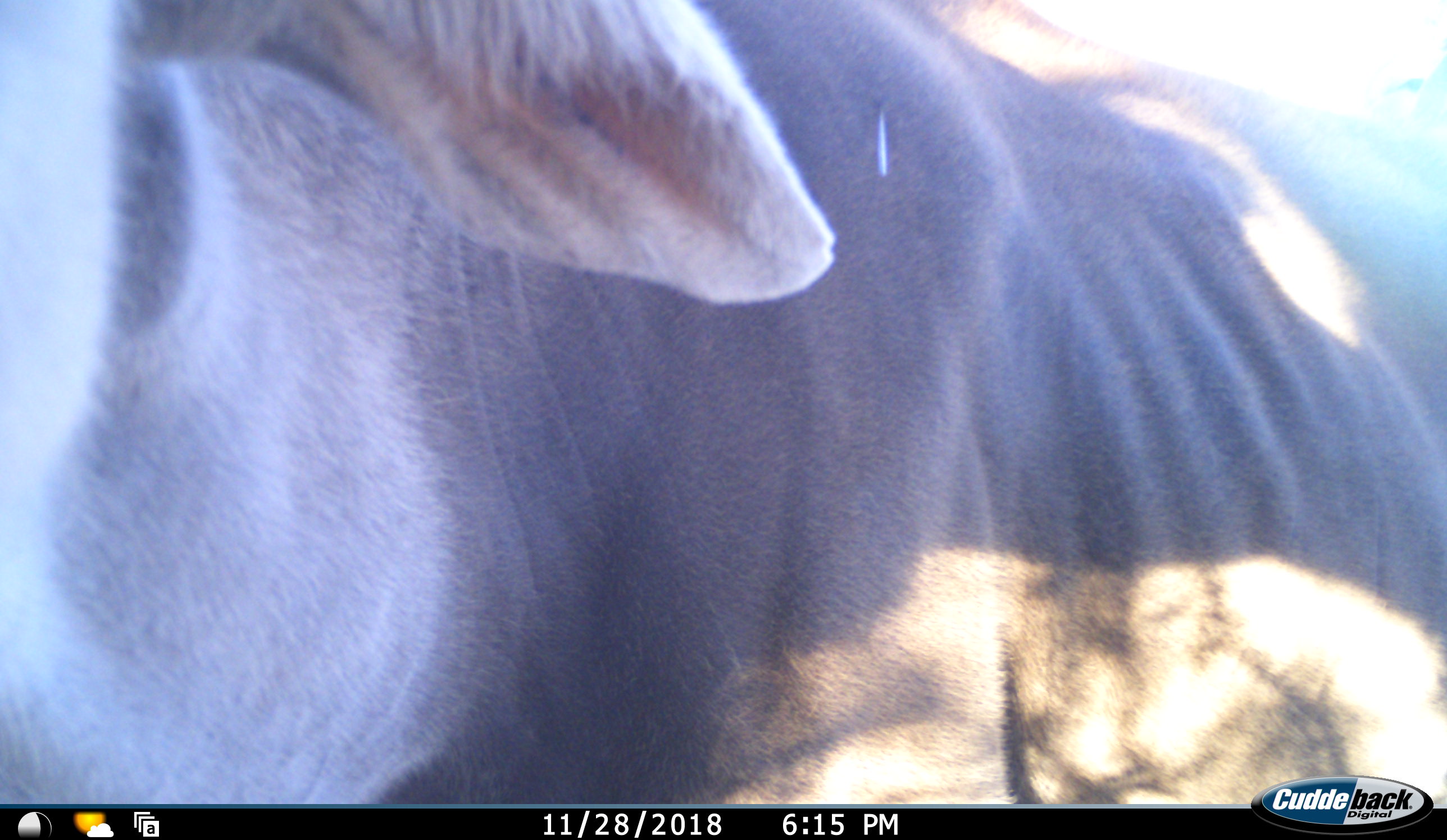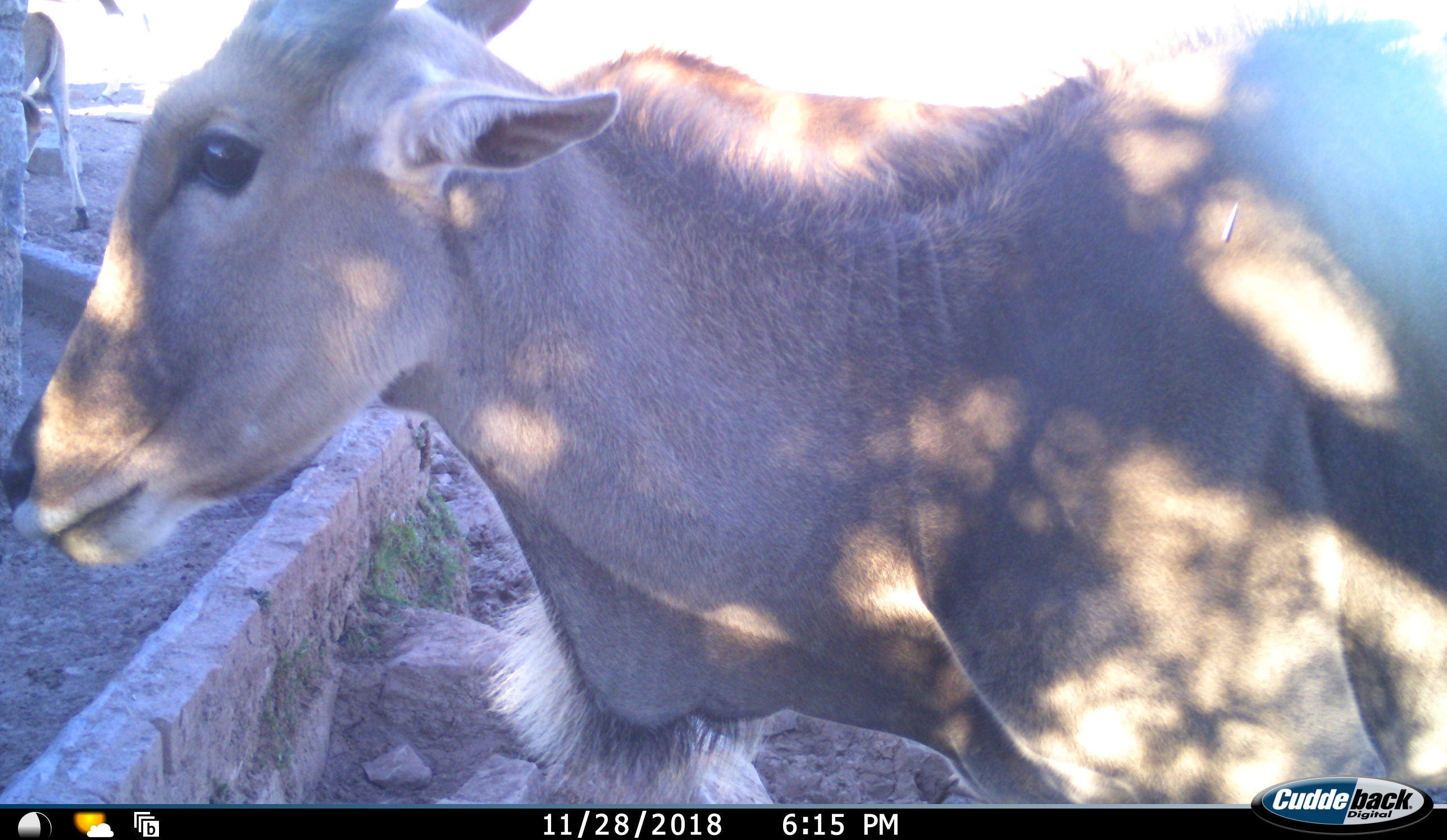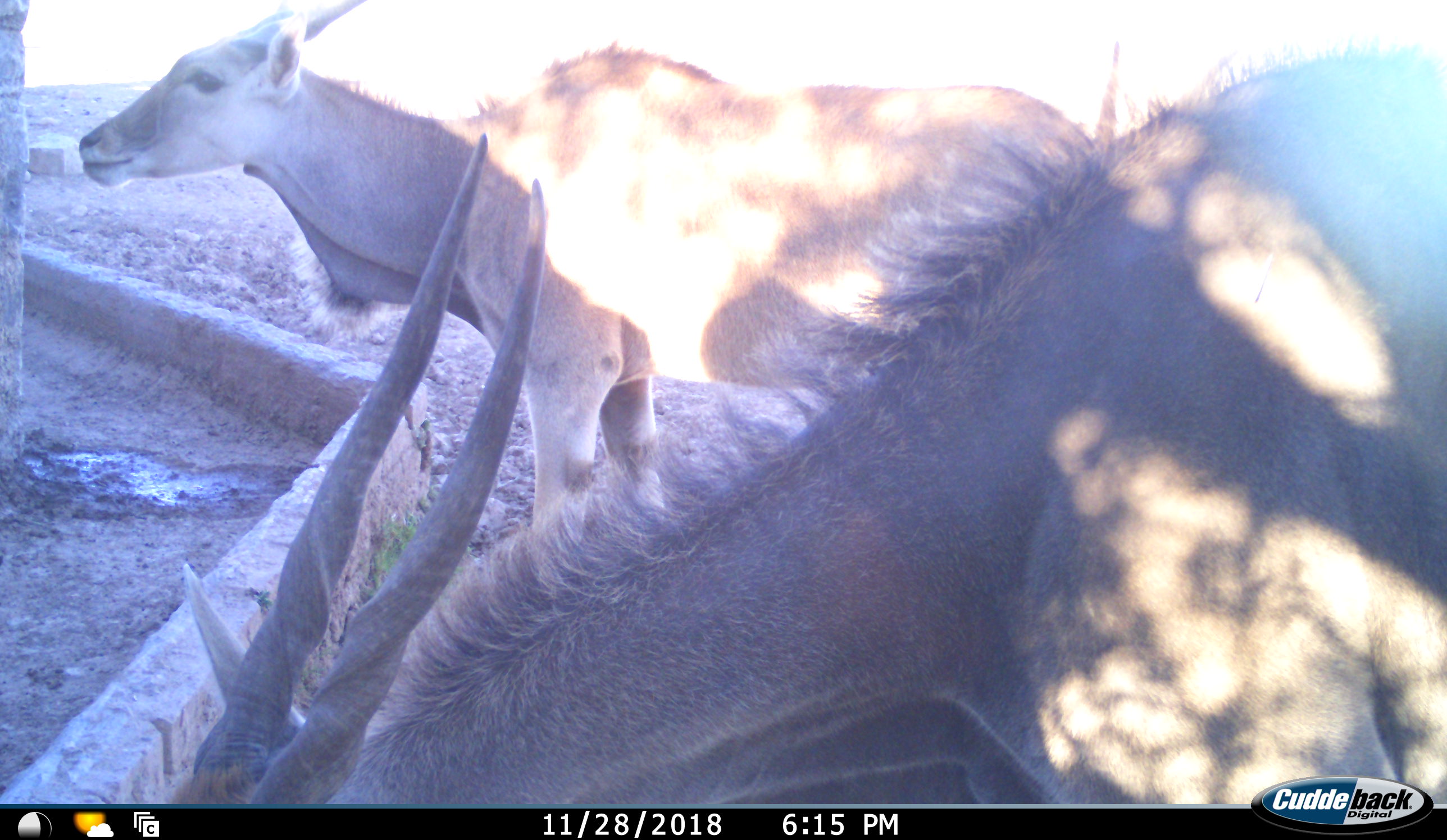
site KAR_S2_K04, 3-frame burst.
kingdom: Animalia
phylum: Chordata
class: Mammalia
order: Artiodactyla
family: Bovidae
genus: Tragelaphus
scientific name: Tragelaphus oryx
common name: eland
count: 2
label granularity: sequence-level